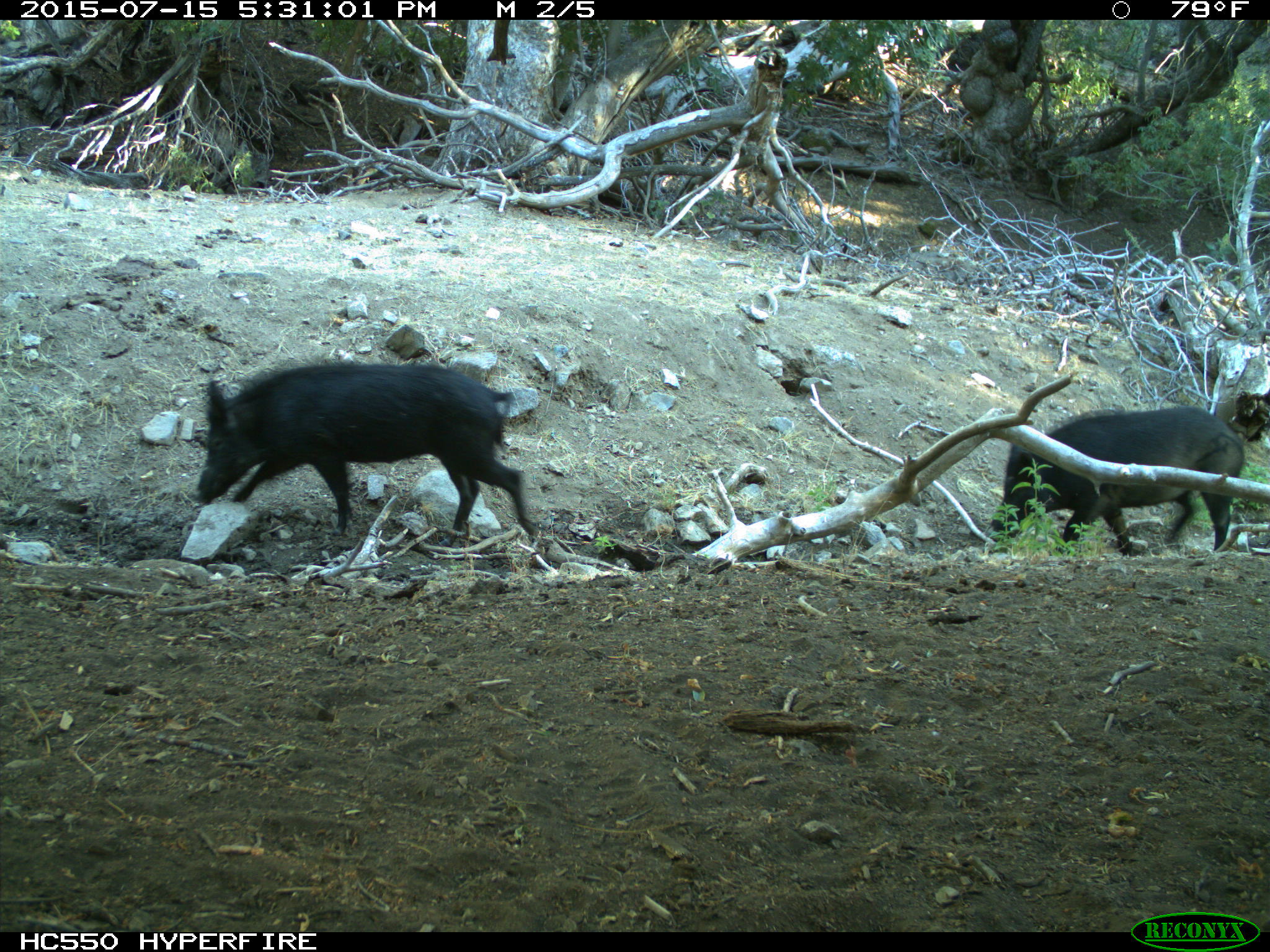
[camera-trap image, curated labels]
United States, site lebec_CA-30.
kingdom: Animalia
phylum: Chordata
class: Mammalia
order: Artiodactyla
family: Suidae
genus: Sus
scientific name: Sus scrofa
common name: wild boar